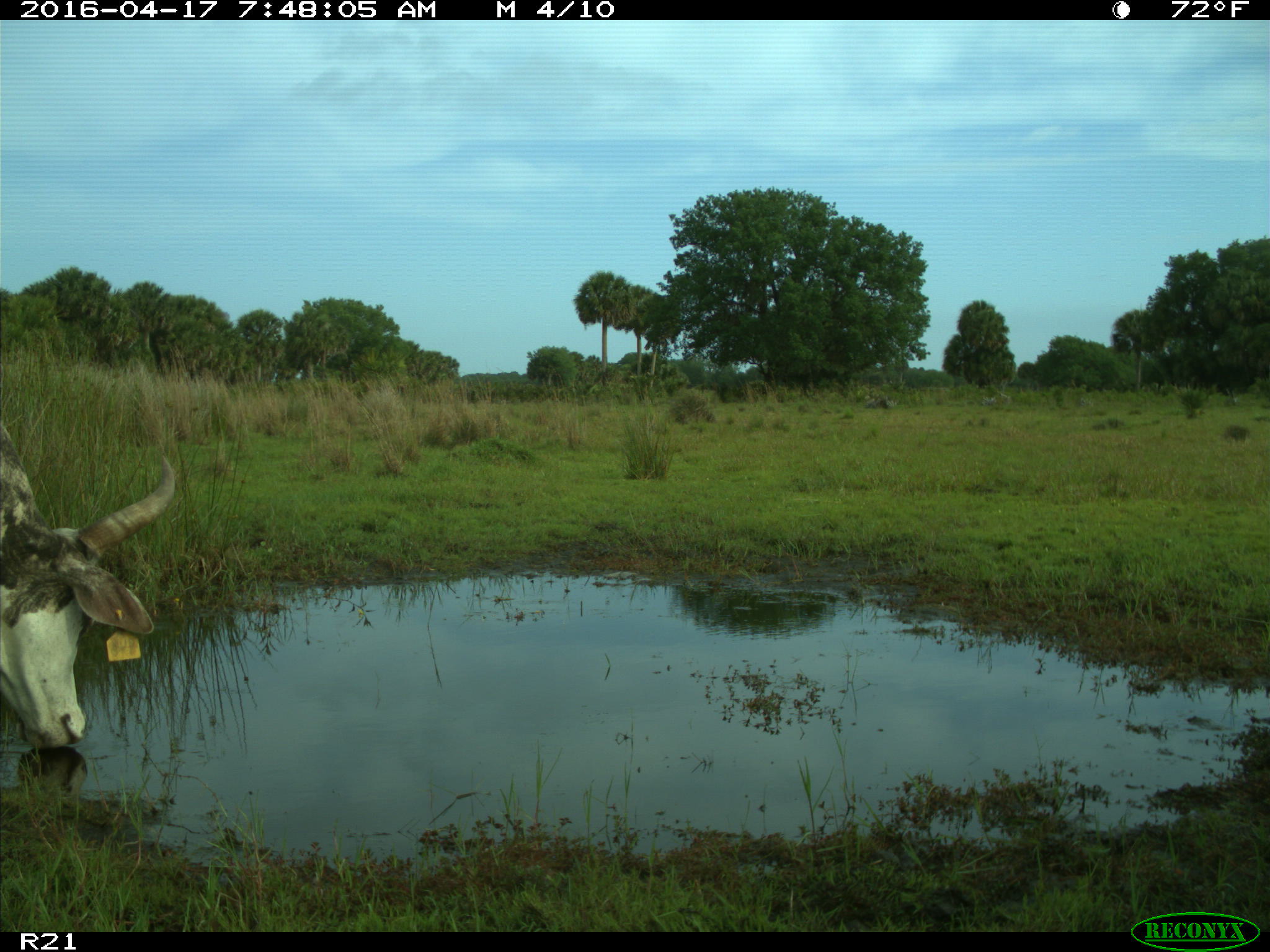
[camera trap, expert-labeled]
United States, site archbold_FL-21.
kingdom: Animalia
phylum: Chordata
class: Mammalia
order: Artiodactyla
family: Bovidae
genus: Bos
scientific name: Bos taurus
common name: domestic cow